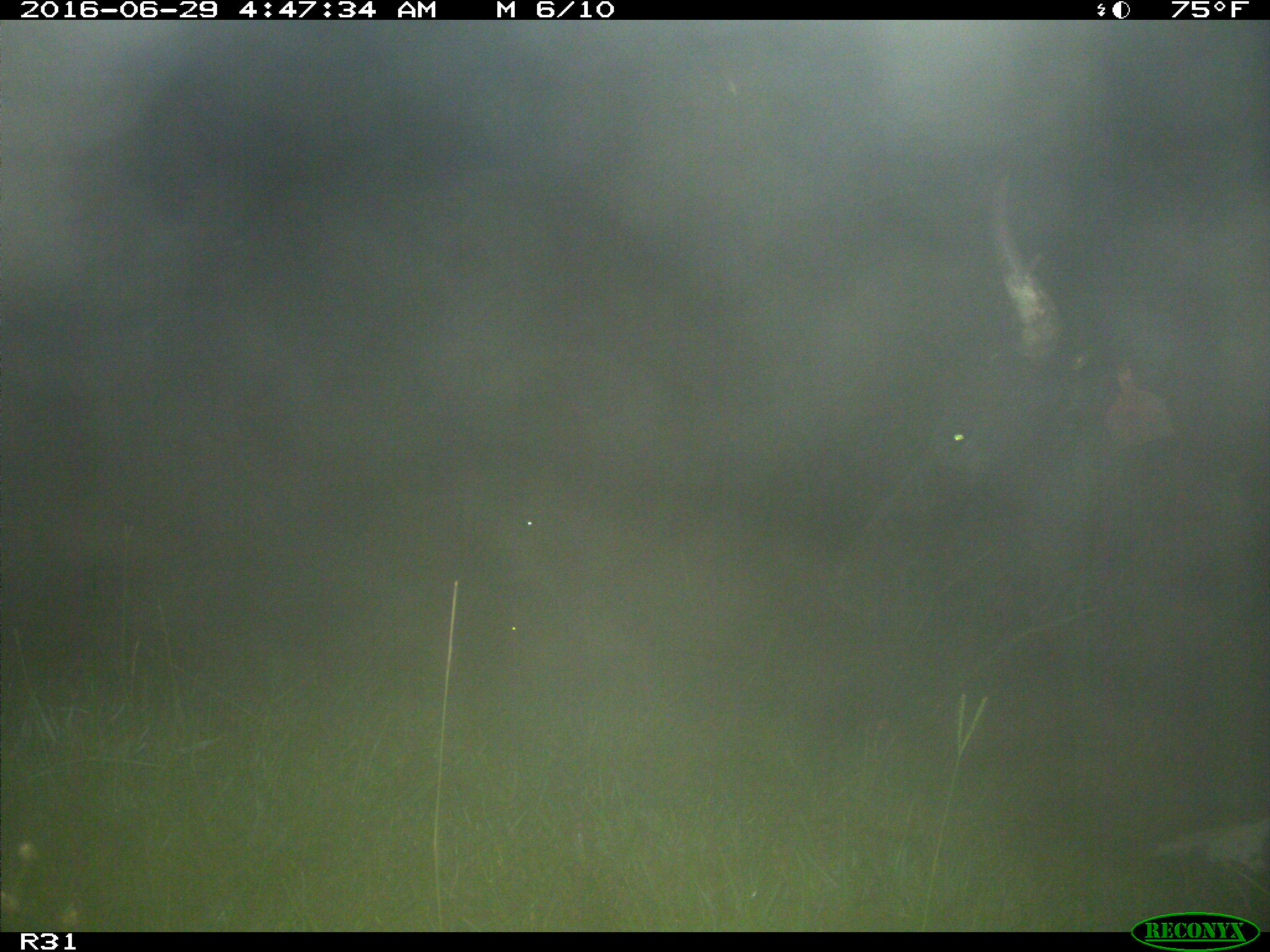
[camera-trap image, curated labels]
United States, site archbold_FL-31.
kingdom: Animalia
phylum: Chordata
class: Mammalia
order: Artiodactyla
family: Bovidae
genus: Bos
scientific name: Bos taurus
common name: domestic cow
Bos taurus (domestic cow).